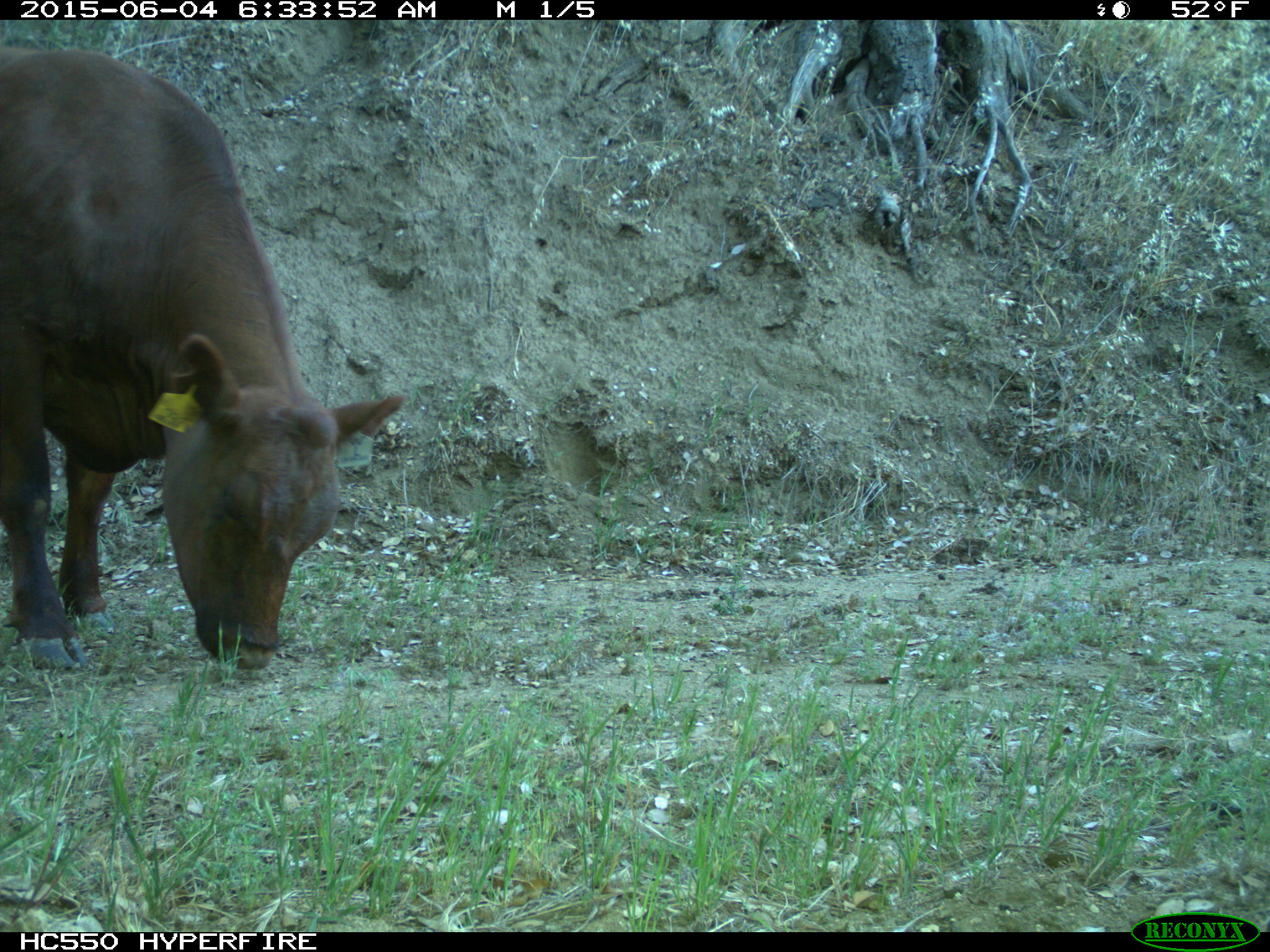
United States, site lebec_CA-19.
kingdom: Animalia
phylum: Chordata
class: Mammalia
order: Artiodactyla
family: Bovidae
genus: Bos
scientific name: Bos taurus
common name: domestic cow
Bos taurus (domestic cow).